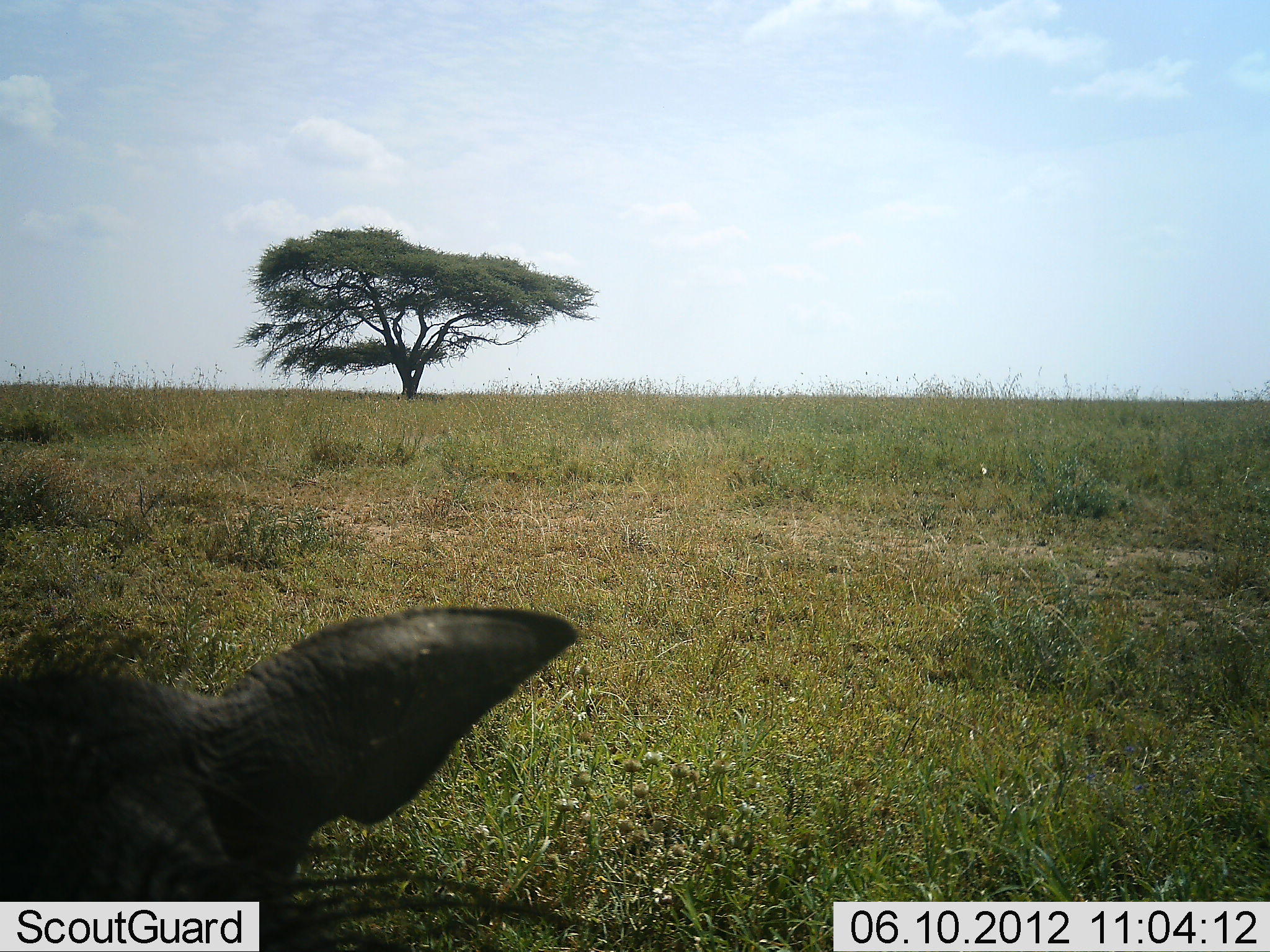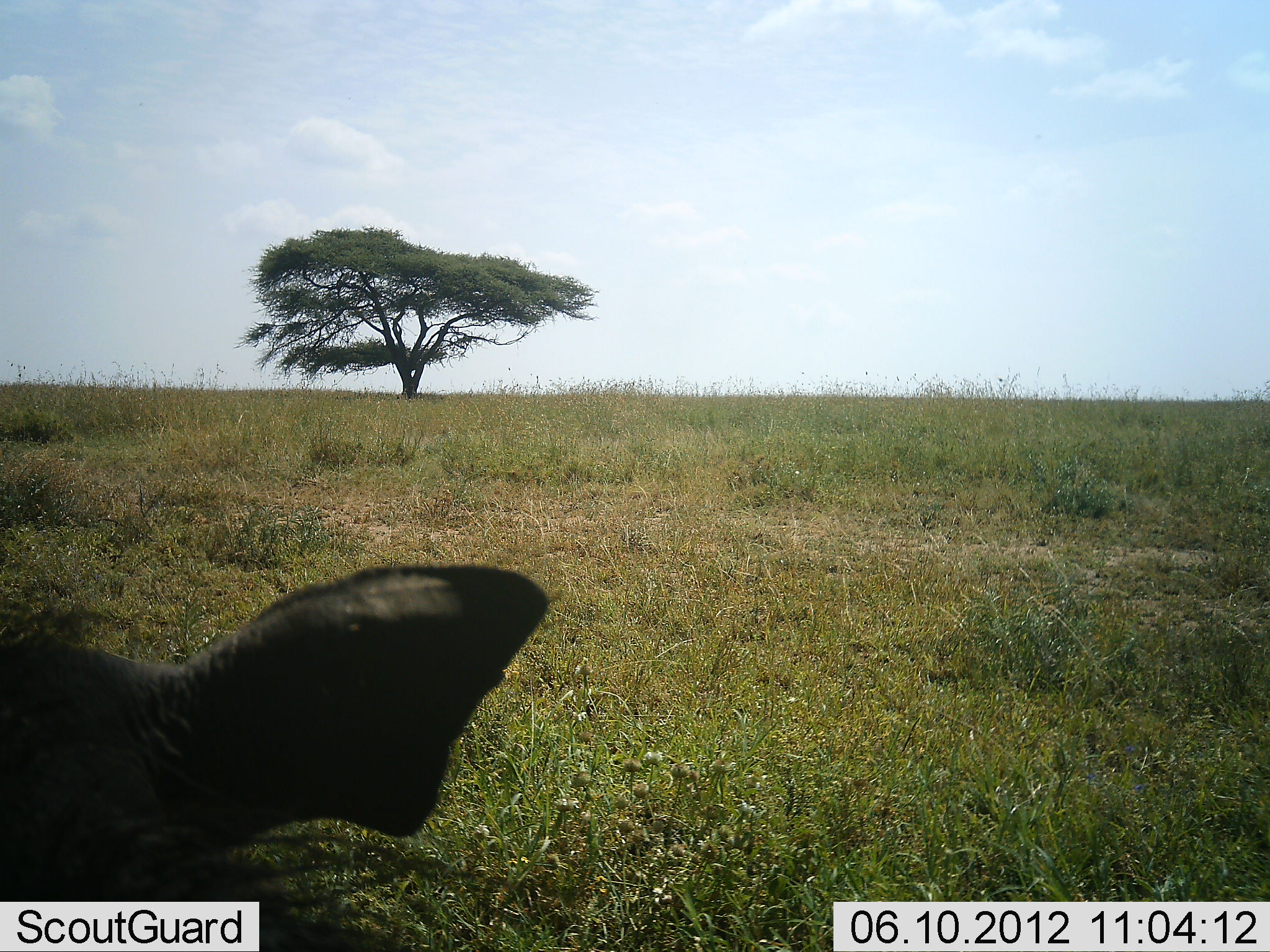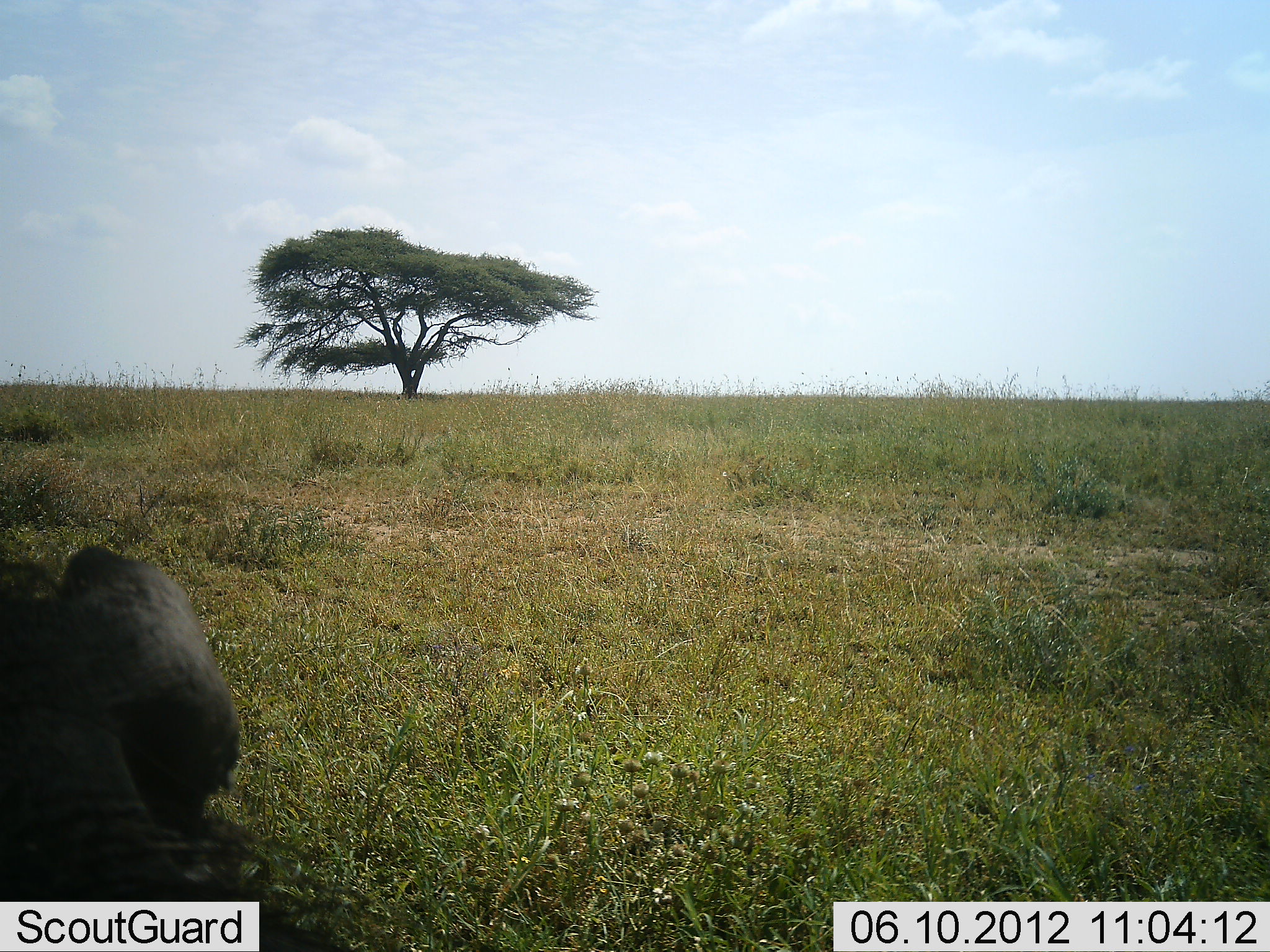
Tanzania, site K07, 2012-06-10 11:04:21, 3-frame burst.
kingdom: Animalia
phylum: Chordata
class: Mammalia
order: Artiodactyla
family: Suidae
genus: Phacochoerus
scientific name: Phacochoerus africanus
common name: warthog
Warthog (Phacochoerus africanus), count 1. Behavior (volunteer vote fractions): standing 60%, resting 40%, moving 0%, interacting 0%. Young present (vote fraction): 0%. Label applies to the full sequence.